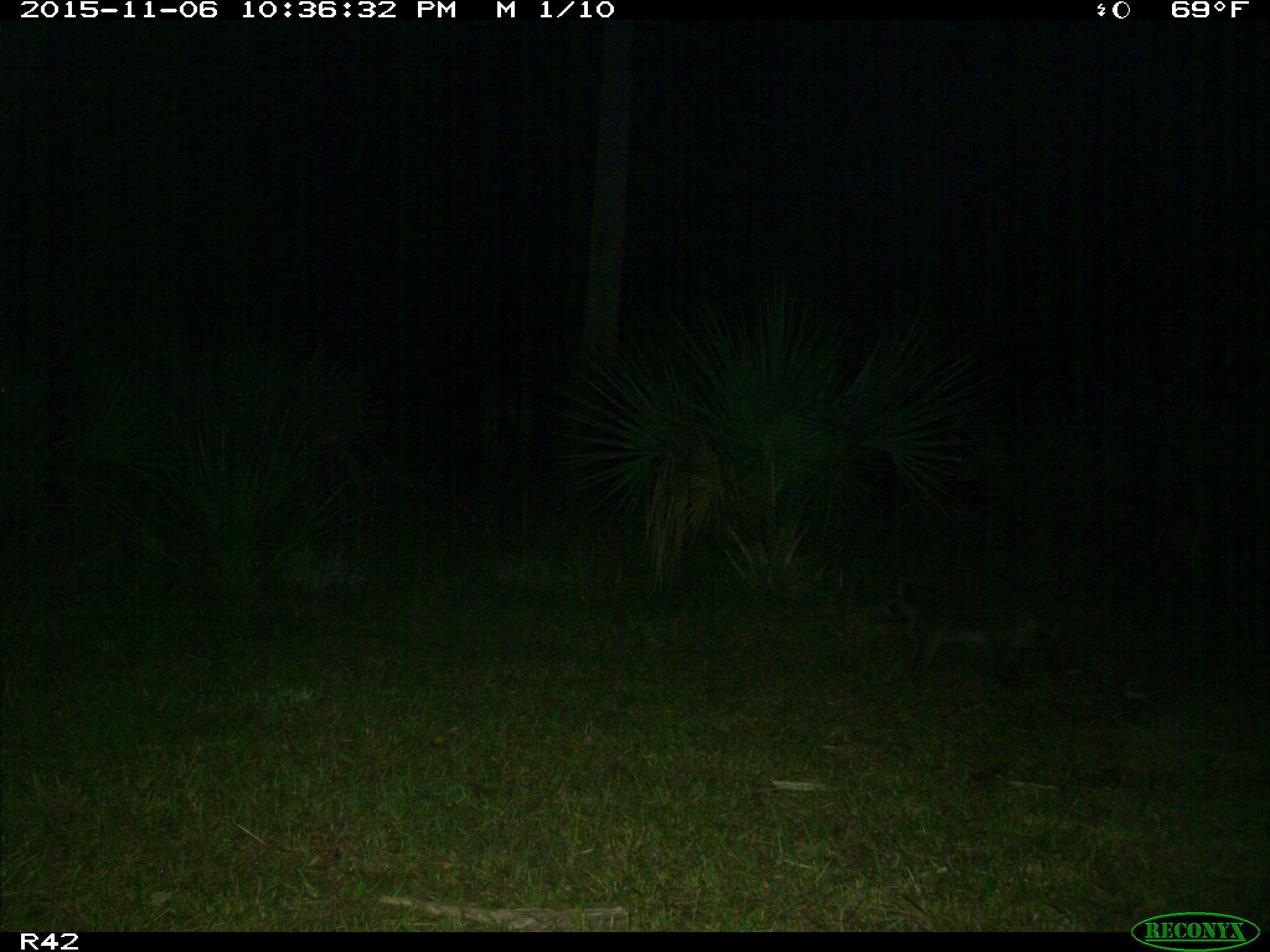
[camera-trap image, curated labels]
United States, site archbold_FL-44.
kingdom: Animalia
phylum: Chordata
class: Mammalia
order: Carnivora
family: Procyonidae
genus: Procyon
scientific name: Procyon lotor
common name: common raccoon